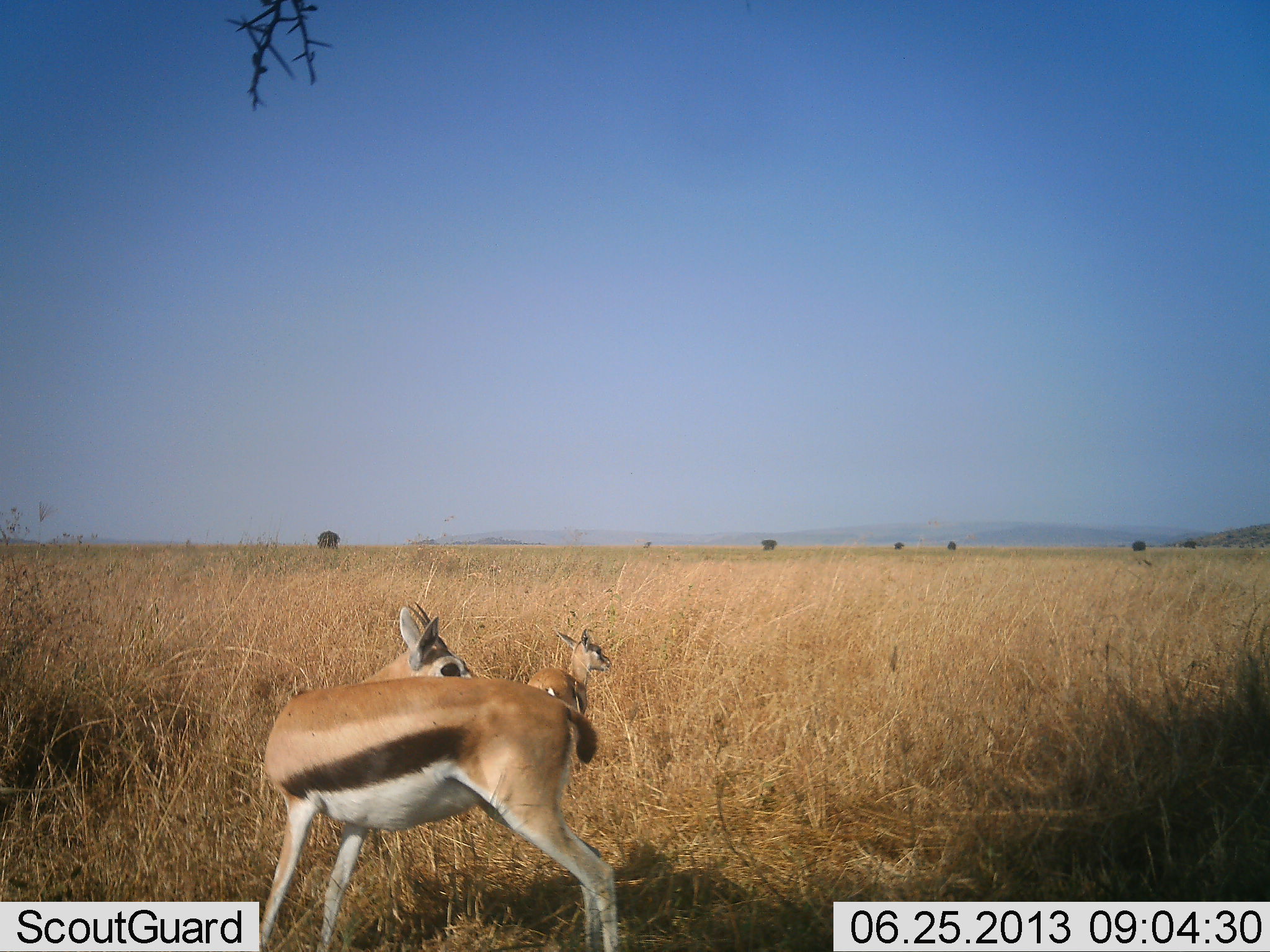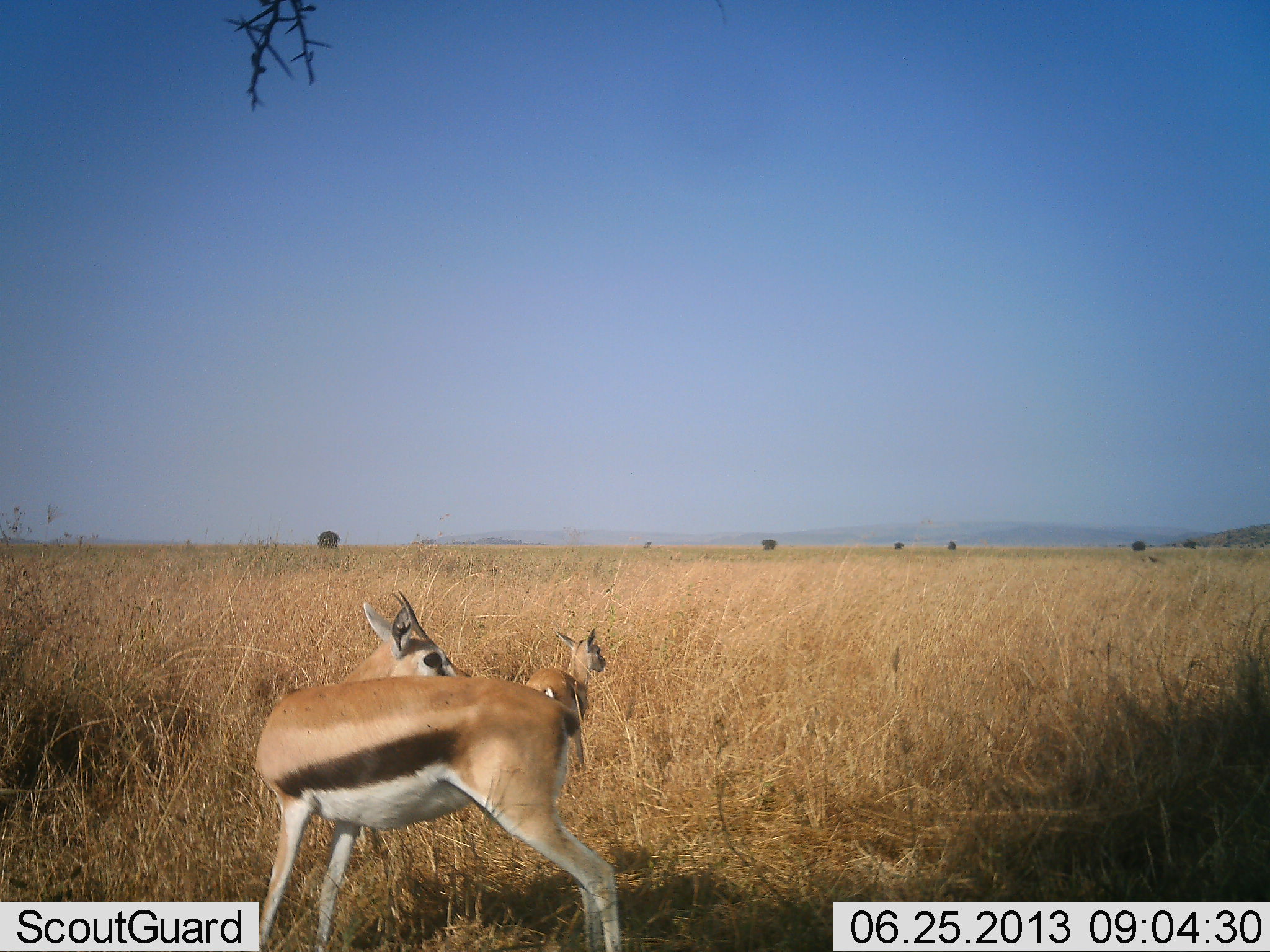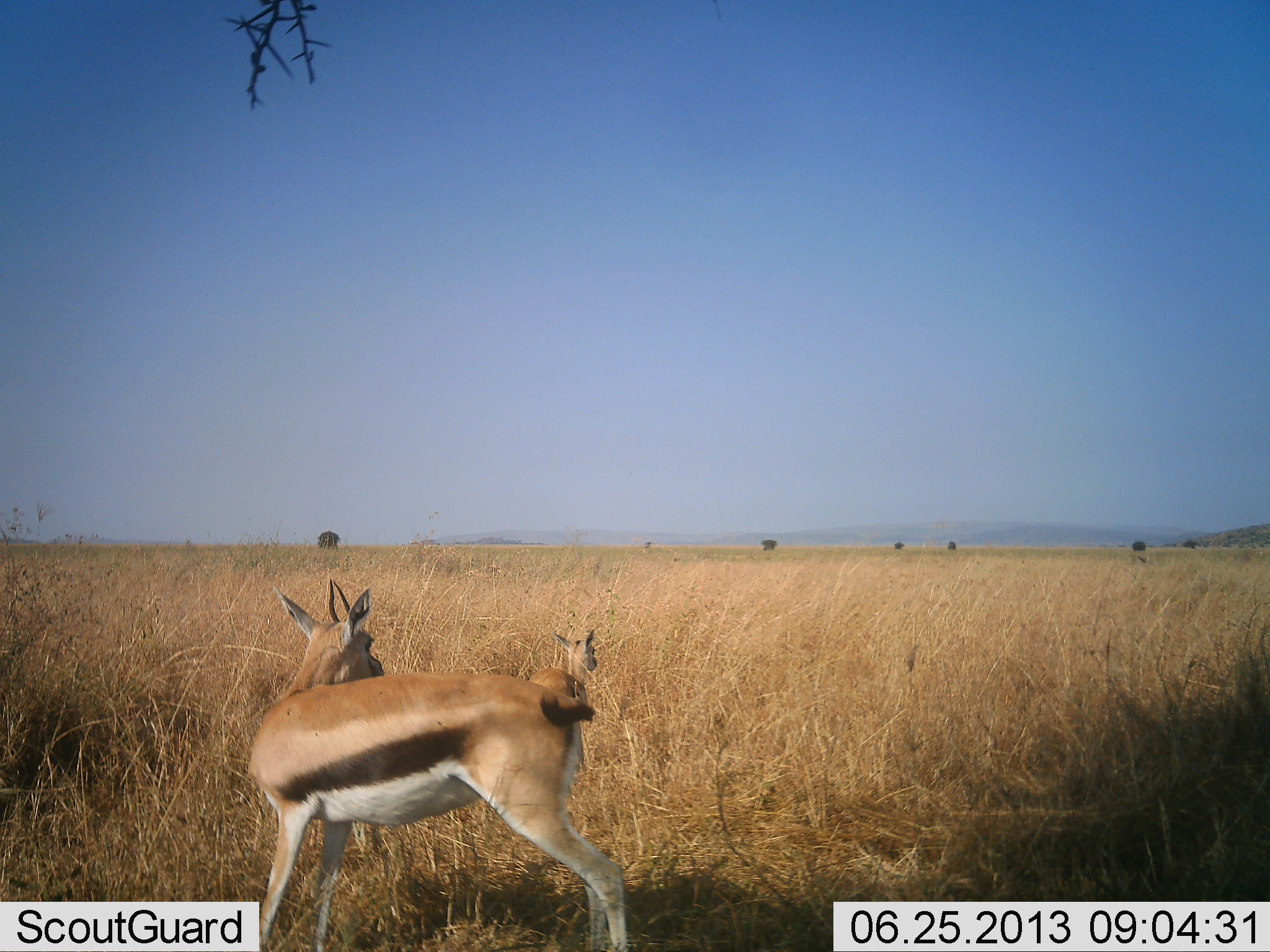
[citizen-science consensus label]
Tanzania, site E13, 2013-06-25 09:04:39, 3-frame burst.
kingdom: Animalia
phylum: Chordata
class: Mammalia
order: Artiodactyla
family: Bovidae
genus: Eudorcas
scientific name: Eudorcas thomsonii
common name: thomson's gazelle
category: gazellethomsons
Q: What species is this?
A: Gazellethomsons (thomson's gazelle) (Eudorcas thomsonii).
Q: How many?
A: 2.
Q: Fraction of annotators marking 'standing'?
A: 95%.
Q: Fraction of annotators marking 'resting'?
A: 5%.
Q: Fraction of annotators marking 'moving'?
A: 5%.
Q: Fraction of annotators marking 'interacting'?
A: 0%.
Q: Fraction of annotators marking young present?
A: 64%.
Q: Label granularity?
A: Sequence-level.